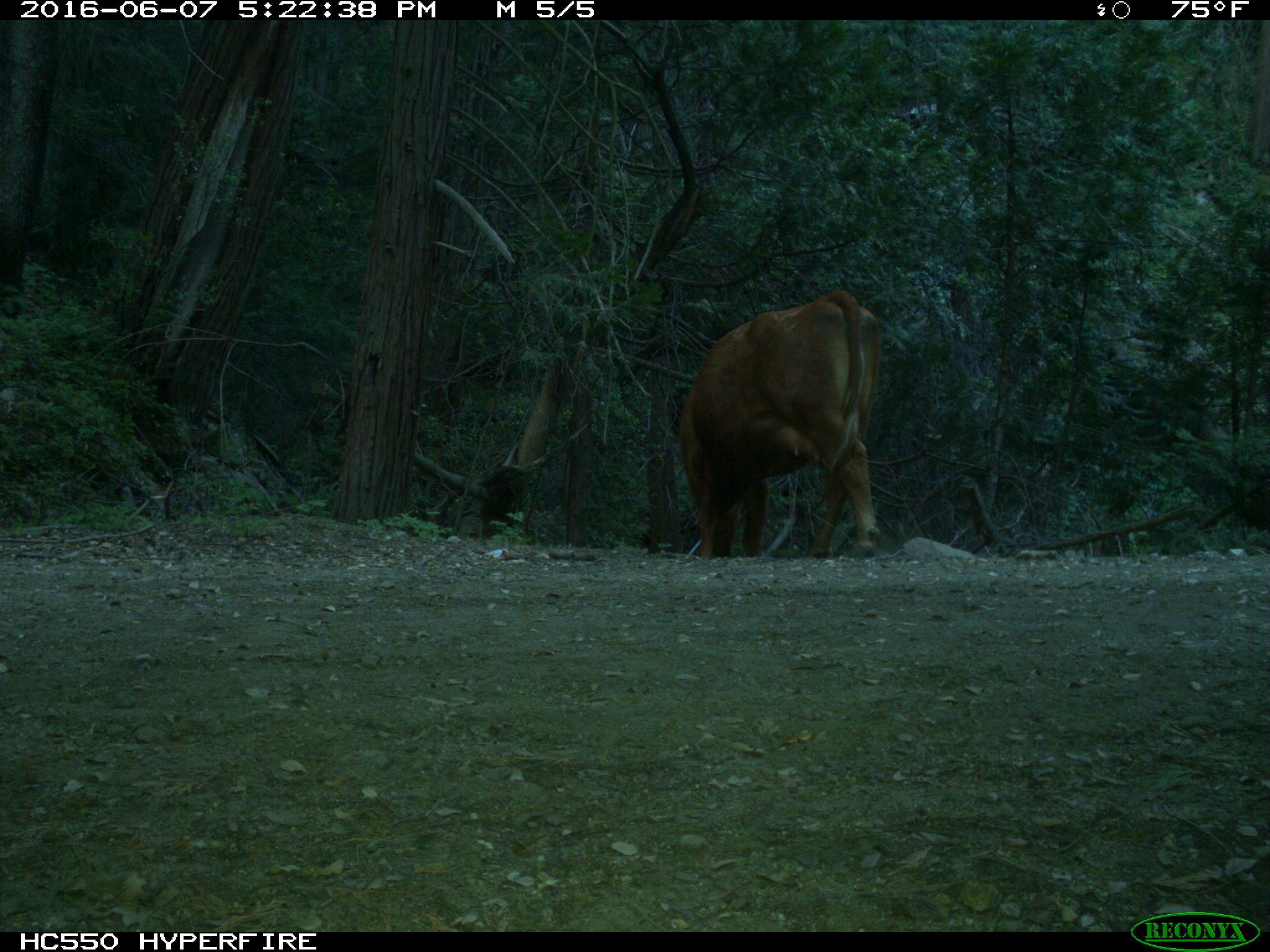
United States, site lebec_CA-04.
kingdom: Animalia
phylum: Chordata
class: Mammalia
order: Artiodactyla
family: Bovidae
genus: Bos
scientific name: Bos taurus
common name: domestic cow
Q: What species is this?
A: Bos taurus (domestic cow).